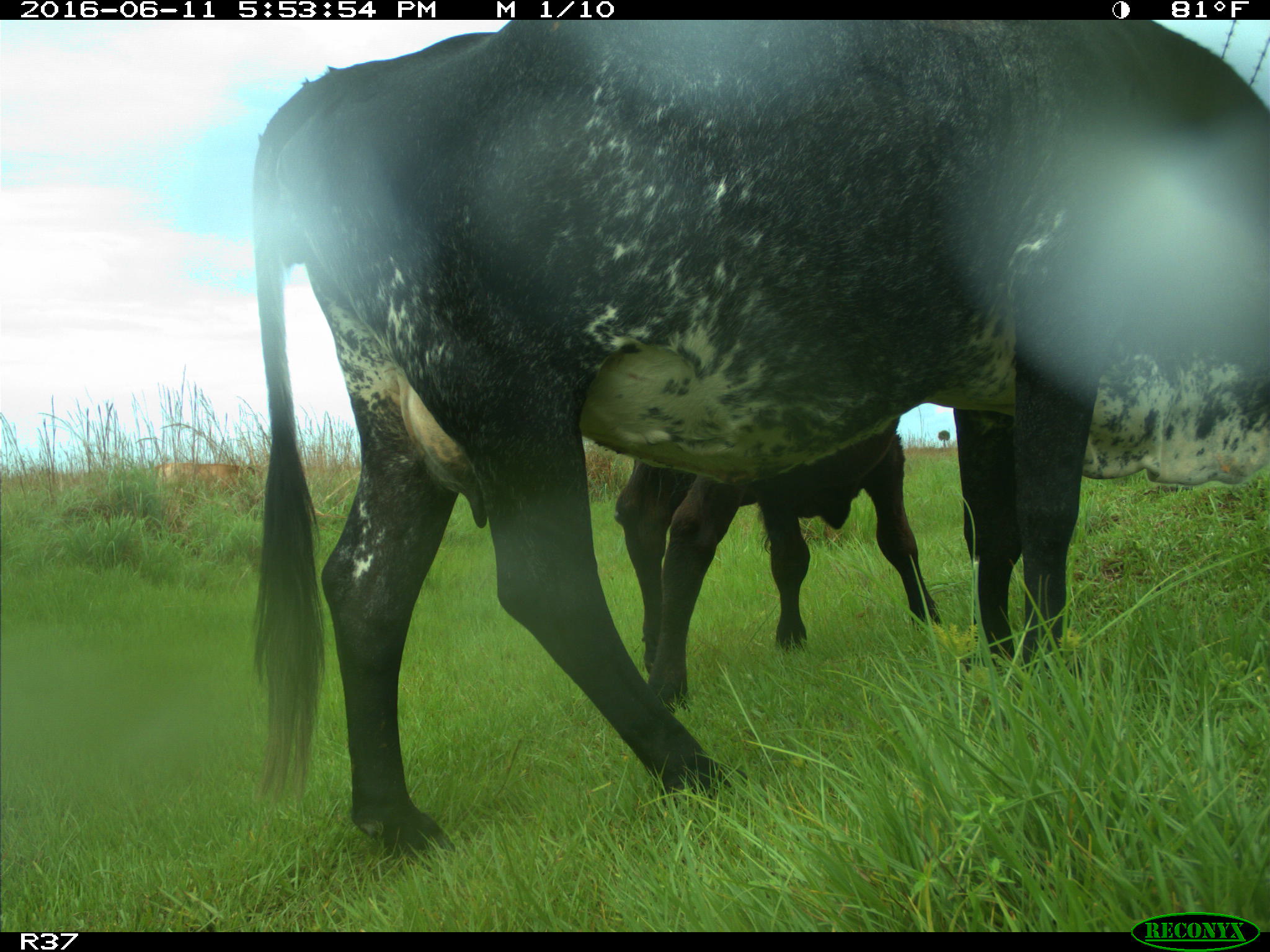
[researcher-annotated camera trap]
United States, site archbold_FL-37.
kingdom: Animalia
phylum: Chordata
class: Mammalia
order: Artiodactyla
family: Bovidae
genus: Bos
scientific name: Bos taurus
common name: domestic cow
Bos taurus (domestic cow).